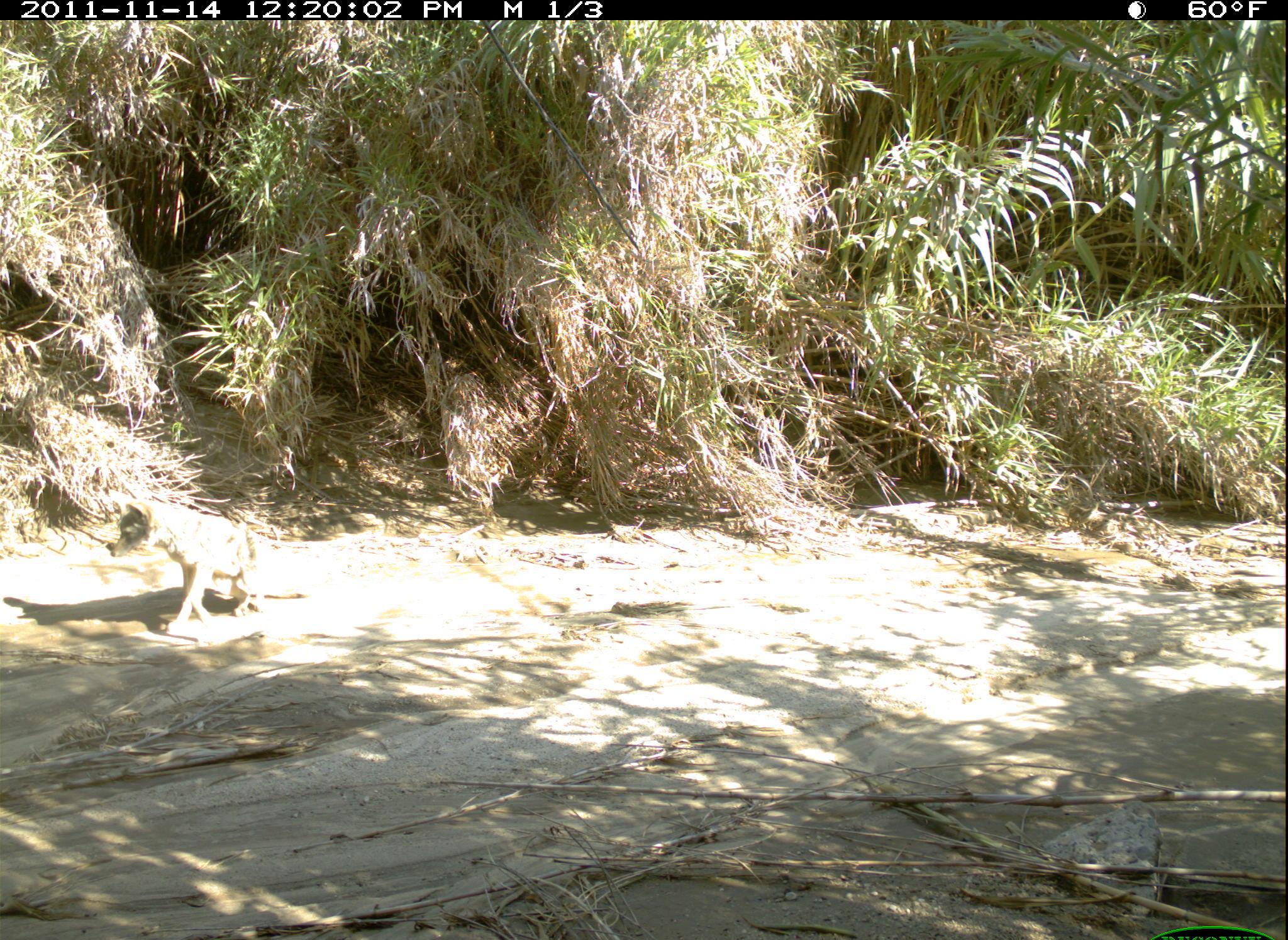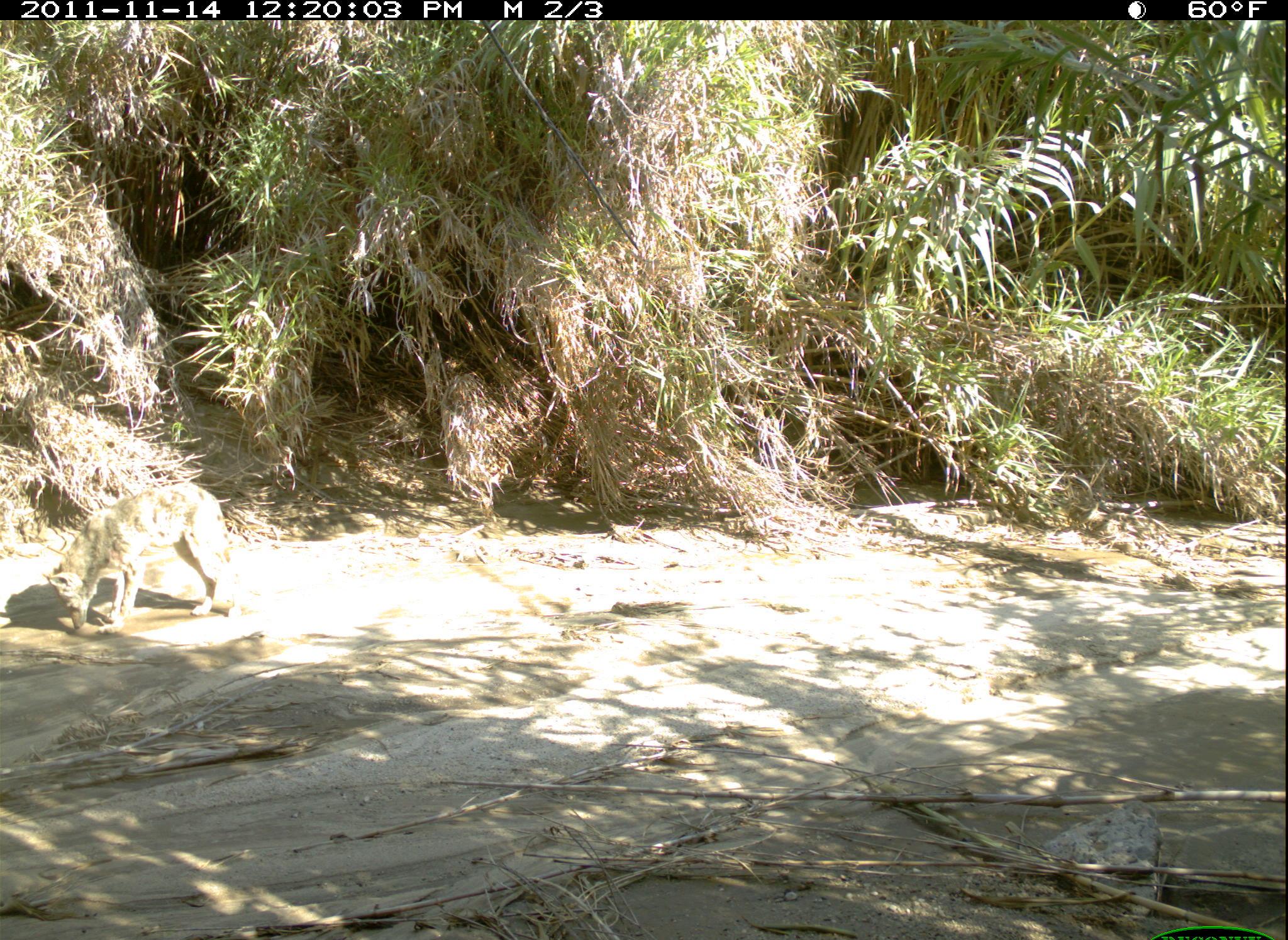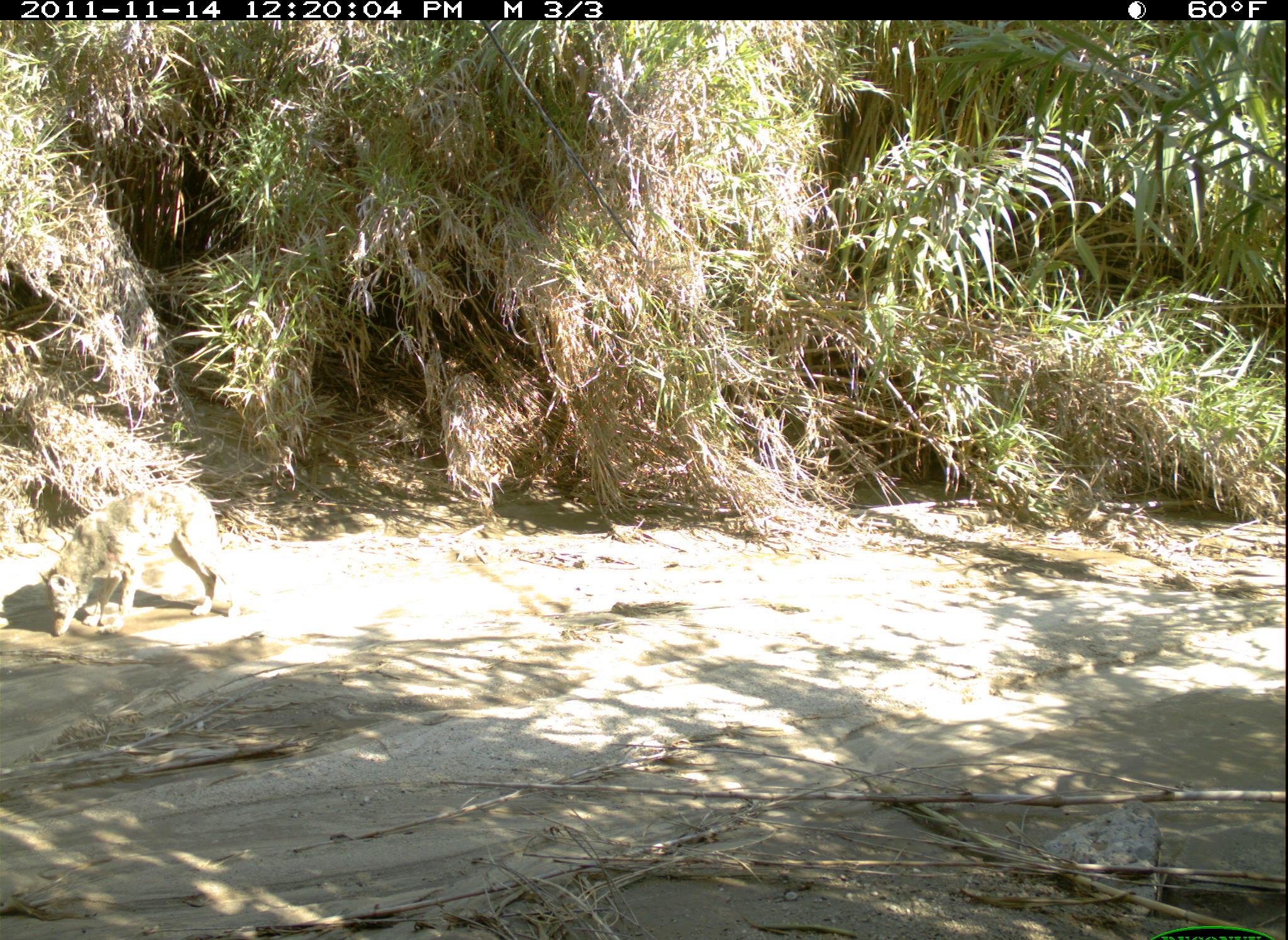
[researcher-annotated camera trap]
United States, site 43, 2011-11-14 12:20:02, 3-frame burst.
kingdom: Animalia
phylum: Chordata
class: Mammalia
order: Carnivora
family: Canidae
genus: Canis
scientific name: Canis latrans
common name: coyote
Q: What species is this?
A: Coyote (Canis latrans).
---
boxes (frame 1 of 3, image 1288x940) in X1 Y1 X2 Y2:
coyote: 108 474 320 633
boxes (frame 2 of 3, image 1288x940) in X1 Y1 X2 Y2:
coyote: 45 474 243 636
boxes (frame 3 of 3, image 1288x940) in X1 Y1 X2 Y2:
coyote: 32 475 261 648